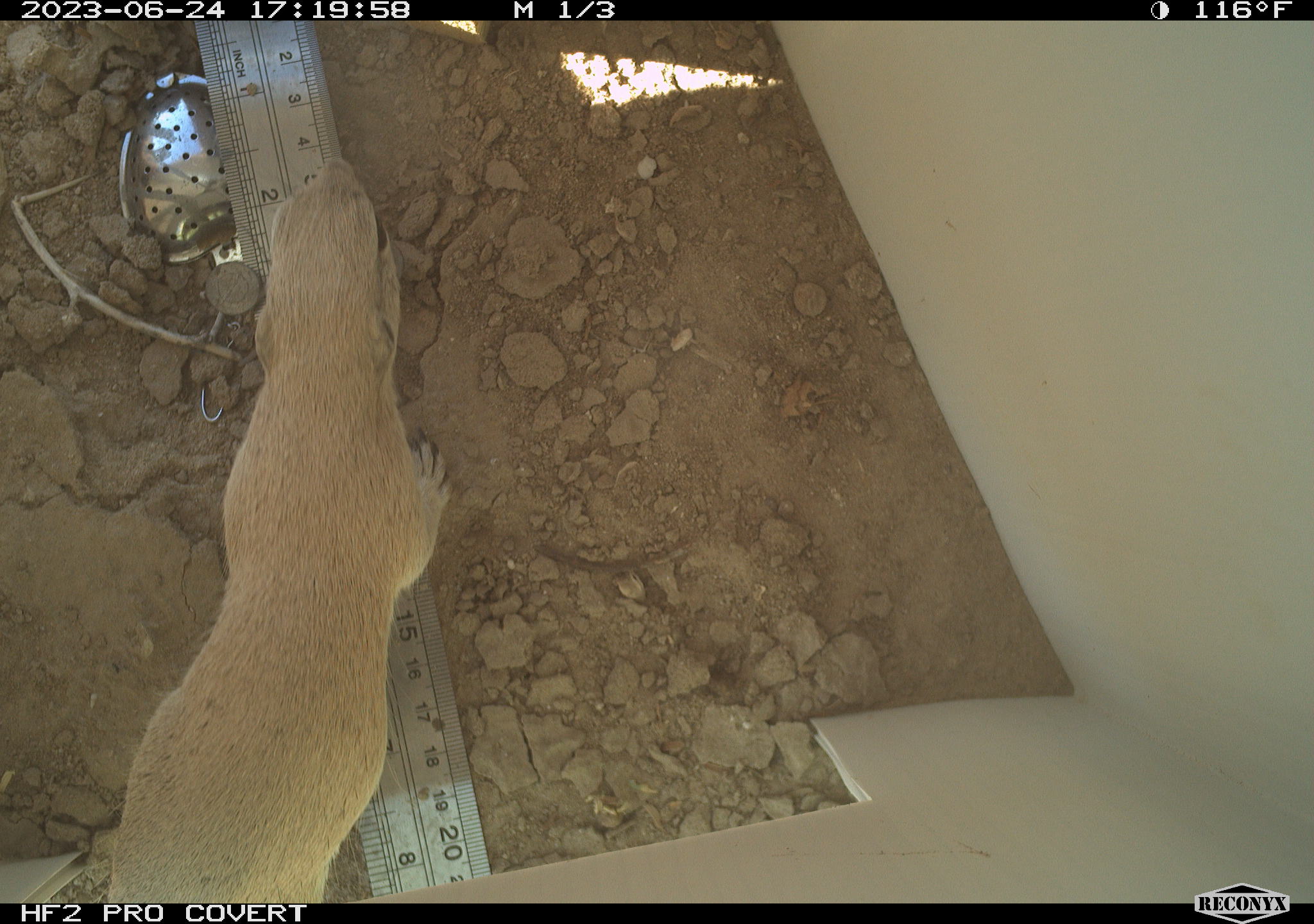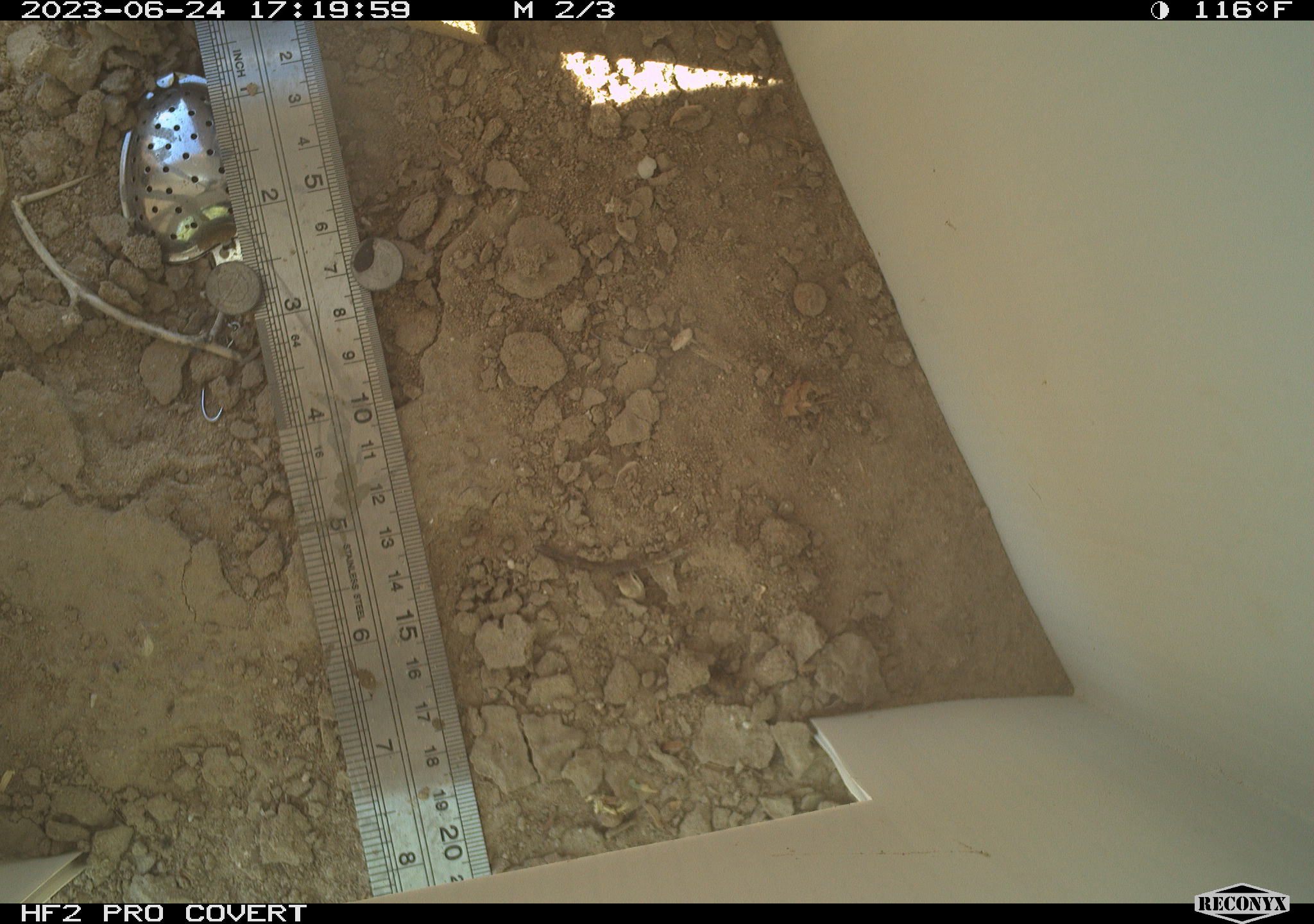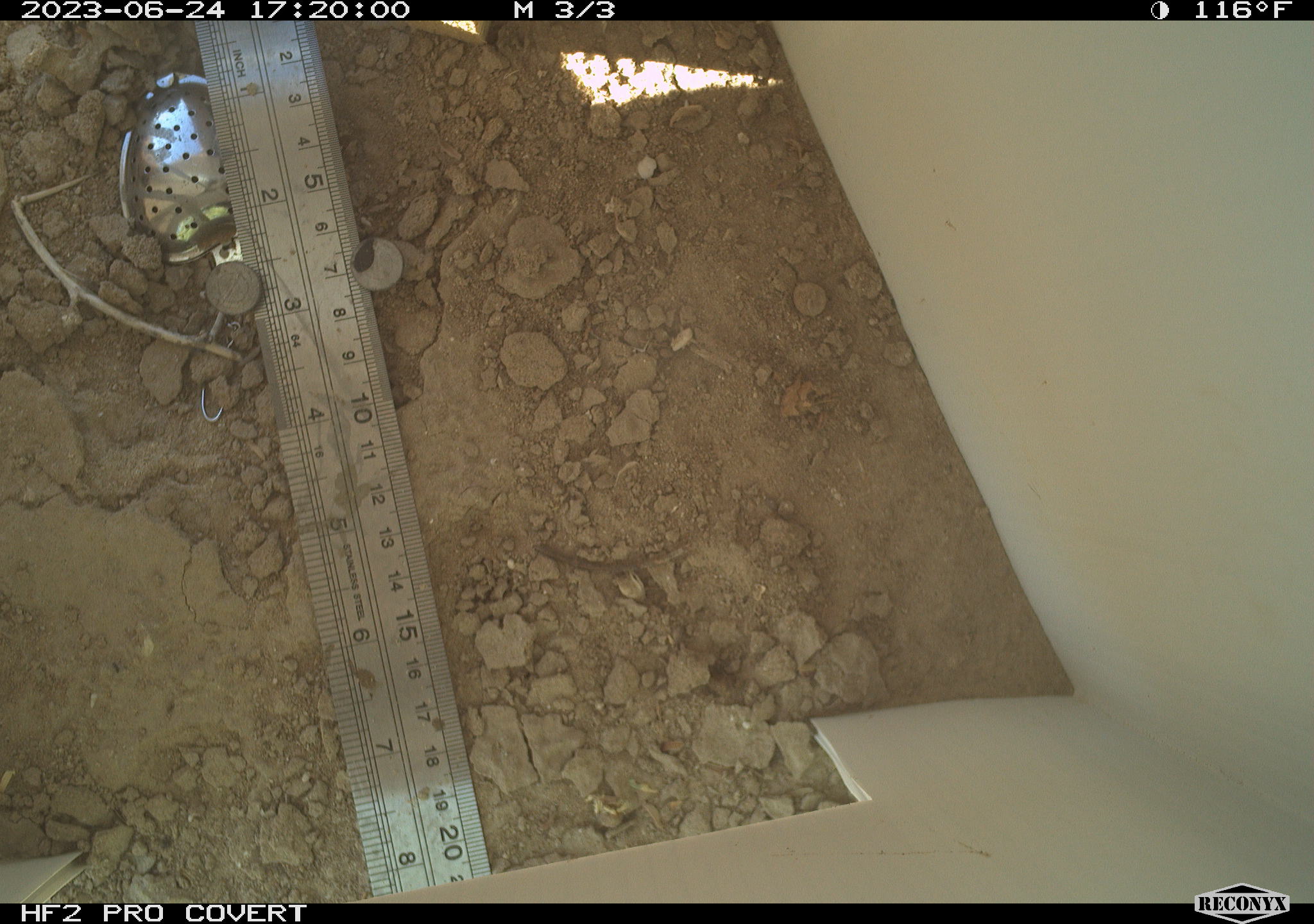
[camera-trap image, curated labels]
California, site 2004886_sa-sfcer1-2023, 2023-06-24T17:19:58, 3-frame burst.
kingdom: Animalia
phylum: Chordata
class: Mammalia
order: Rodentia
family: Sciuridae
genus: Xerospermophilus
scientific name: Xerospermophilus tereticaudus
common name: round-tailed ground squirrel